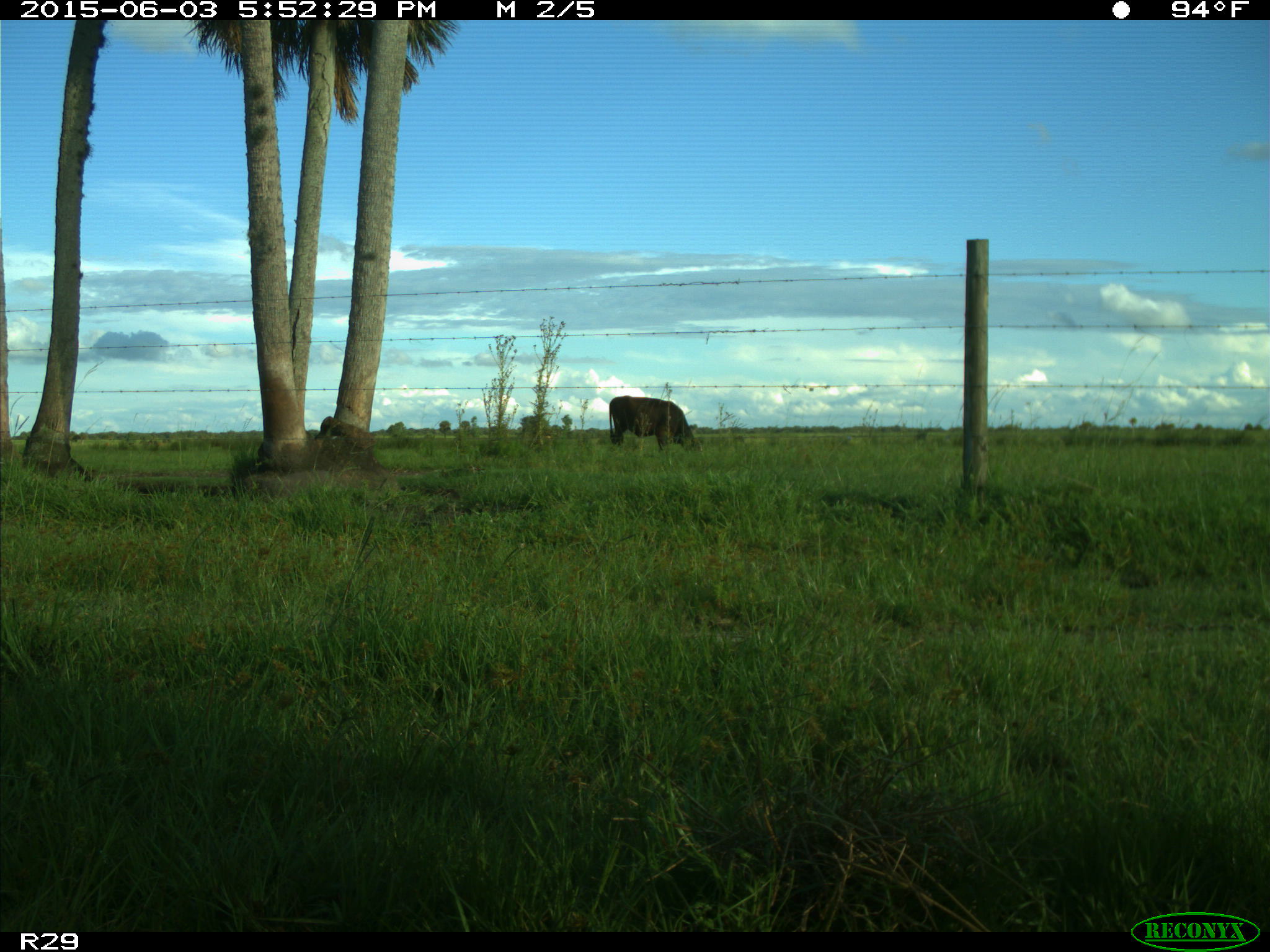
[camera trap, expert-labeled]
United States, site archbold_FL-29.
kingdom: Animalia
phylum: Chordata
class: Mammalia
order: Artiodactyla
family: Bovidae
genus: Bos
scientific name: Bos taurus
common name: domestic cow